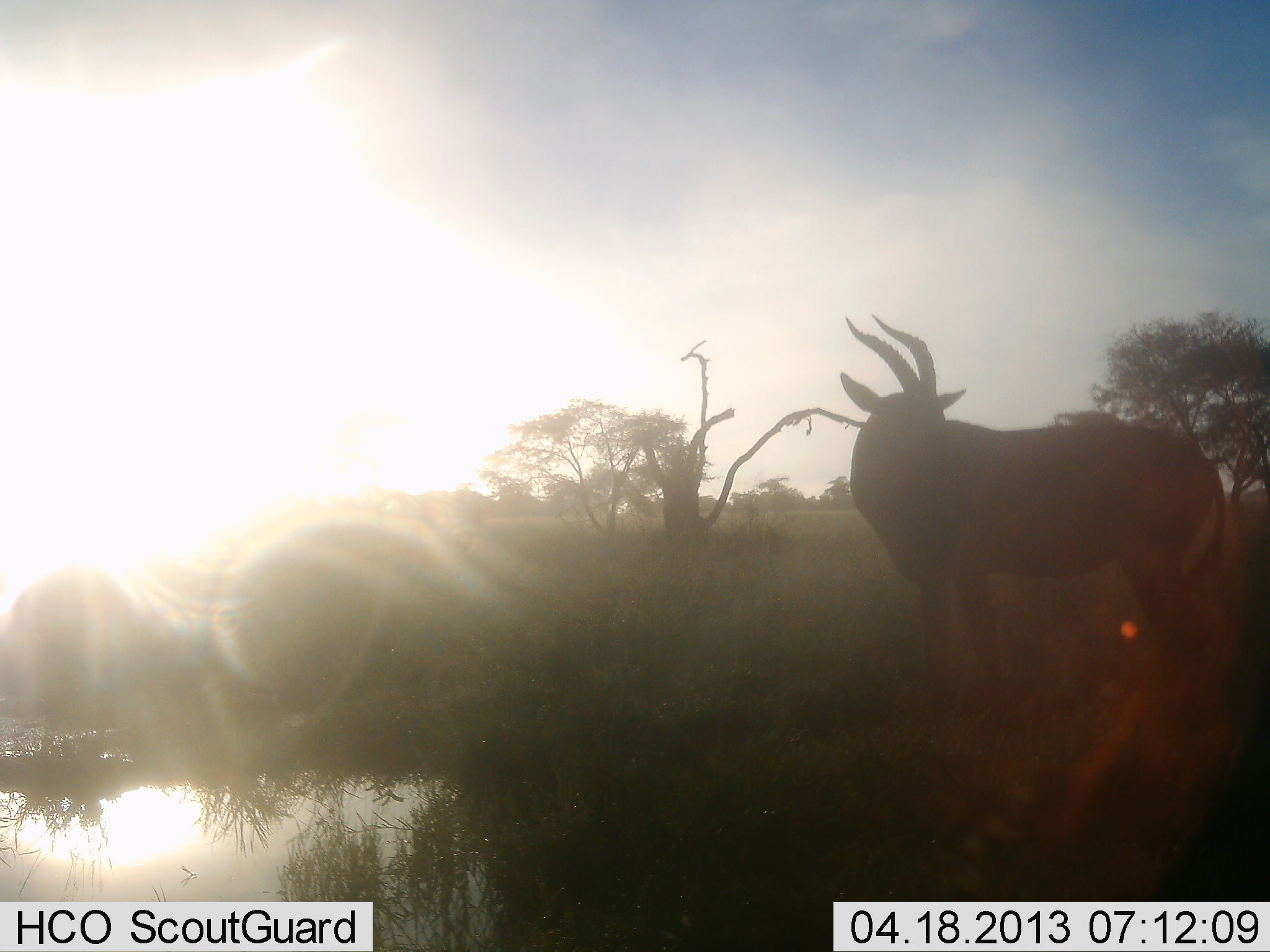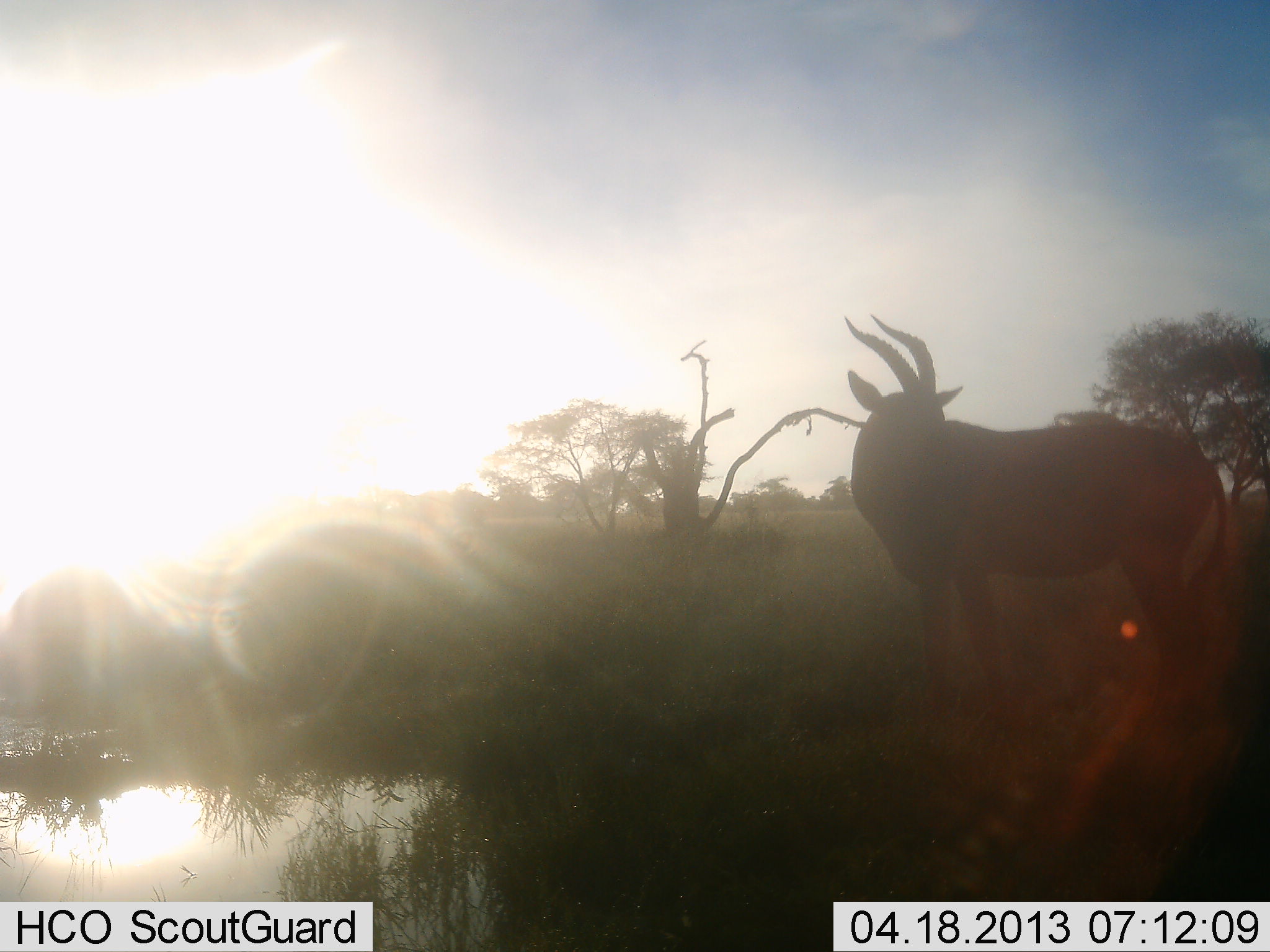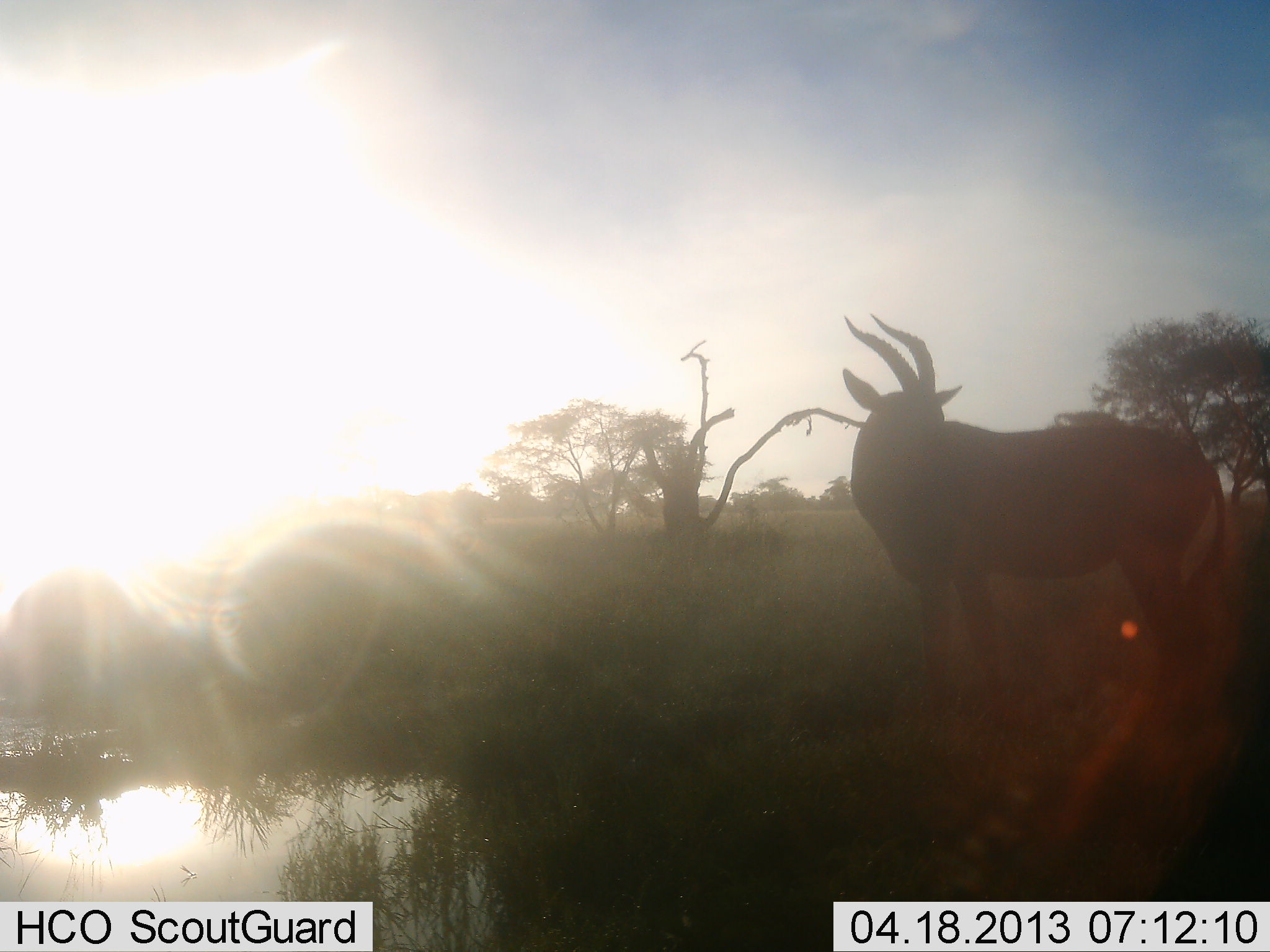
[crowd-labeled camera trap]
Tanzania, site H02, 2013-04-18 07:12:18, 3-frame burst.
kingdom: Animalia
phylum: Chordata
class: Mammalia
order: Artiodactyla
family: Bovidae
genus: Eudorcas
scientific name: Eudorcas thomsonii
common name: thomson's gazelle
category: gazellethomsons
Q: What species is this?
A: Gazellethomsons (thomson's gazelle) (Eudorcas thomsonii).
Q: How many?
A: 1.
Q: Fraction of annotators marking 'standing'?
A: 100%.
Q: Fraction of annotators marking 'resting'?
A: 0%.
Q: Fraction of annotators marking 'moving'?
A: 0%.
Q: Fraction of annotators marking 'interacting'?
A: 0%.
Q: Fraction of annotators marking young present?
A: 0%.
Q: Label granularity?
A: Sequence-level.